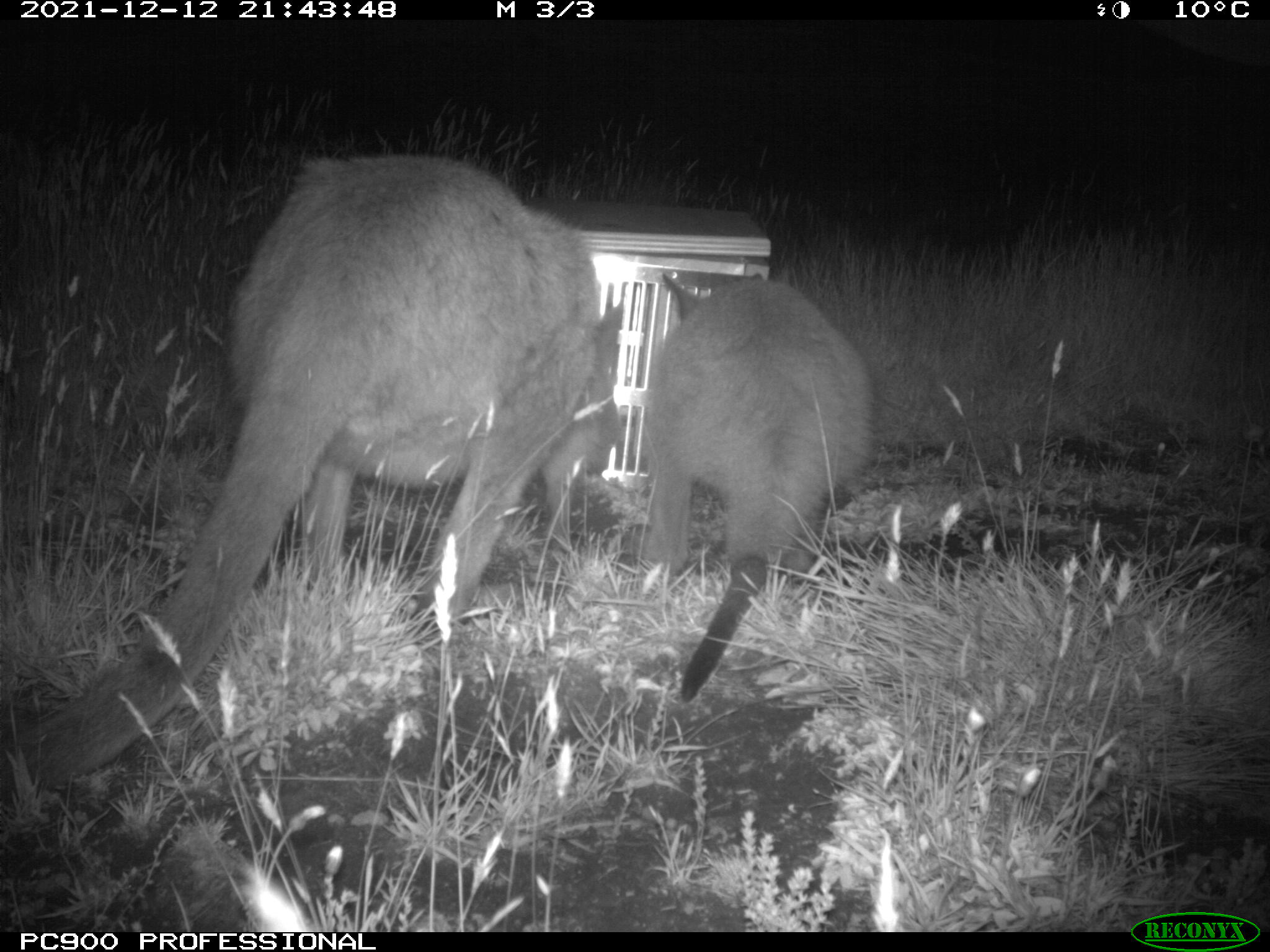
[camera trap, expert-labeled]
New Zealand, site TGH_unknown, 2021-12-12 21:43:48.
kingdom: Animalia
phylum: Chordata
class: Mammalia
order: Diprotodontia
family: Macropodidae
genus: Notamacropus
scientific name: Notamacropus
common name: wallaby